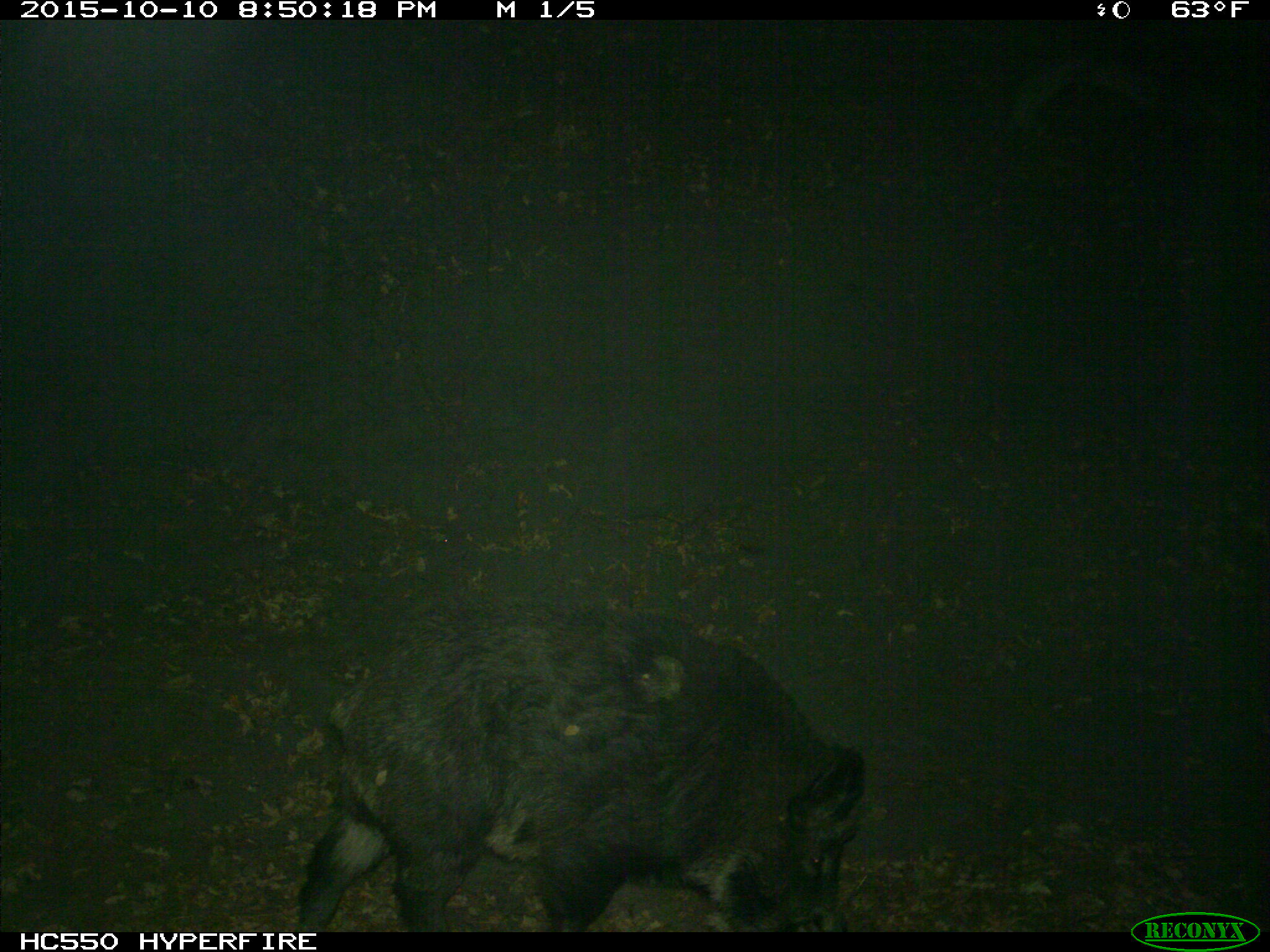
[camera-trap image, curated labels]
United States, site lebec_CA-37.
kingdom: Animalia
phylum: Chordata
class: Mammalia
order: Artiodactyla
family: Suidae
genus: Sus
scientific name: Sus scrofa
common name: wild boar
Sus scrofa (wild boar).